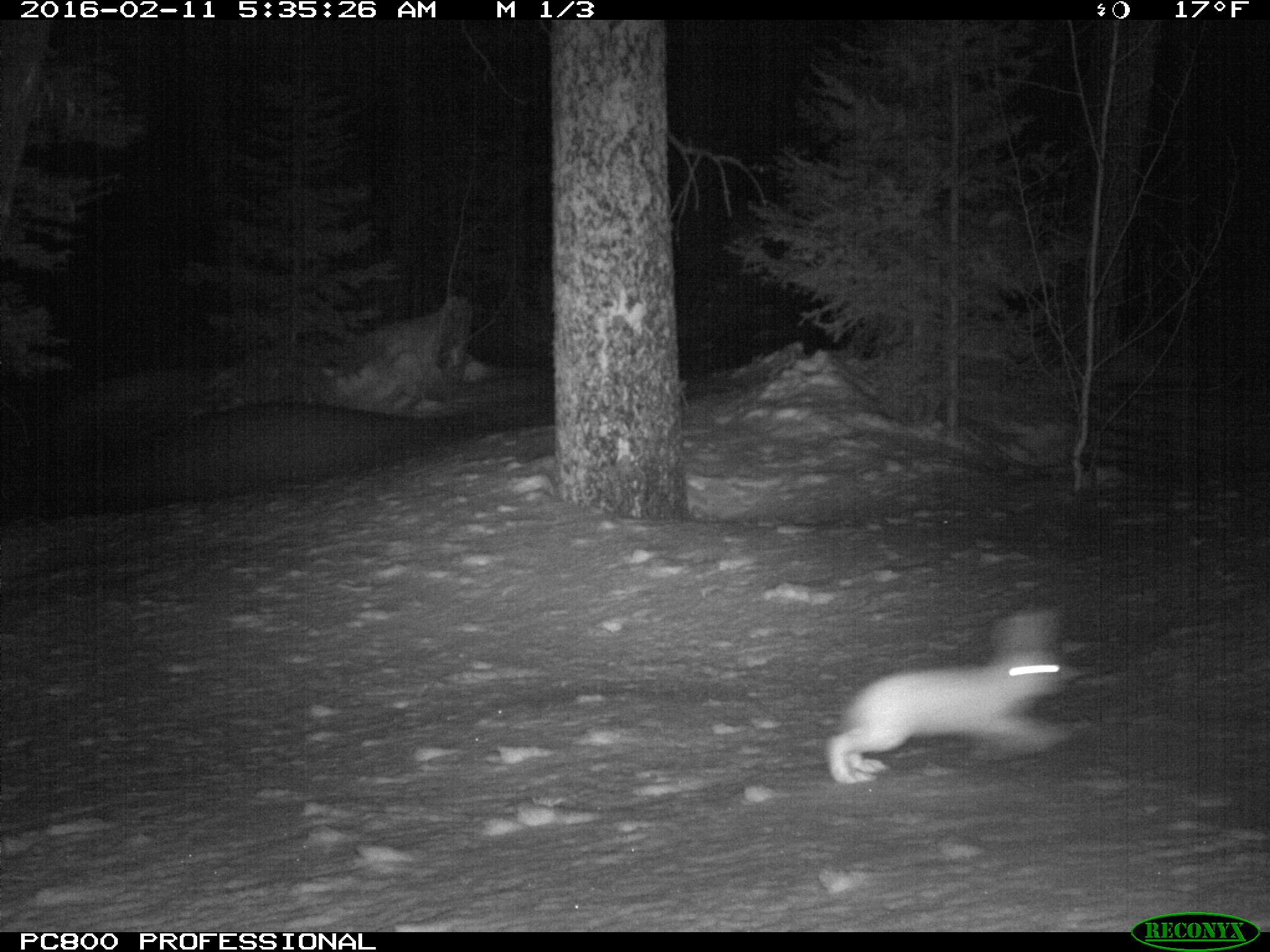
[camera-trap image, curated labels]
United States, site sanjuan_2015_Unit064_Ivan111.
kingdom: Animalia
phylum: Chordata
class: Mammalia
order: Lagomorpha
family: Leporidae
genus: Lepus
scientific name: Lepus americanus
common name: snowshoe hare